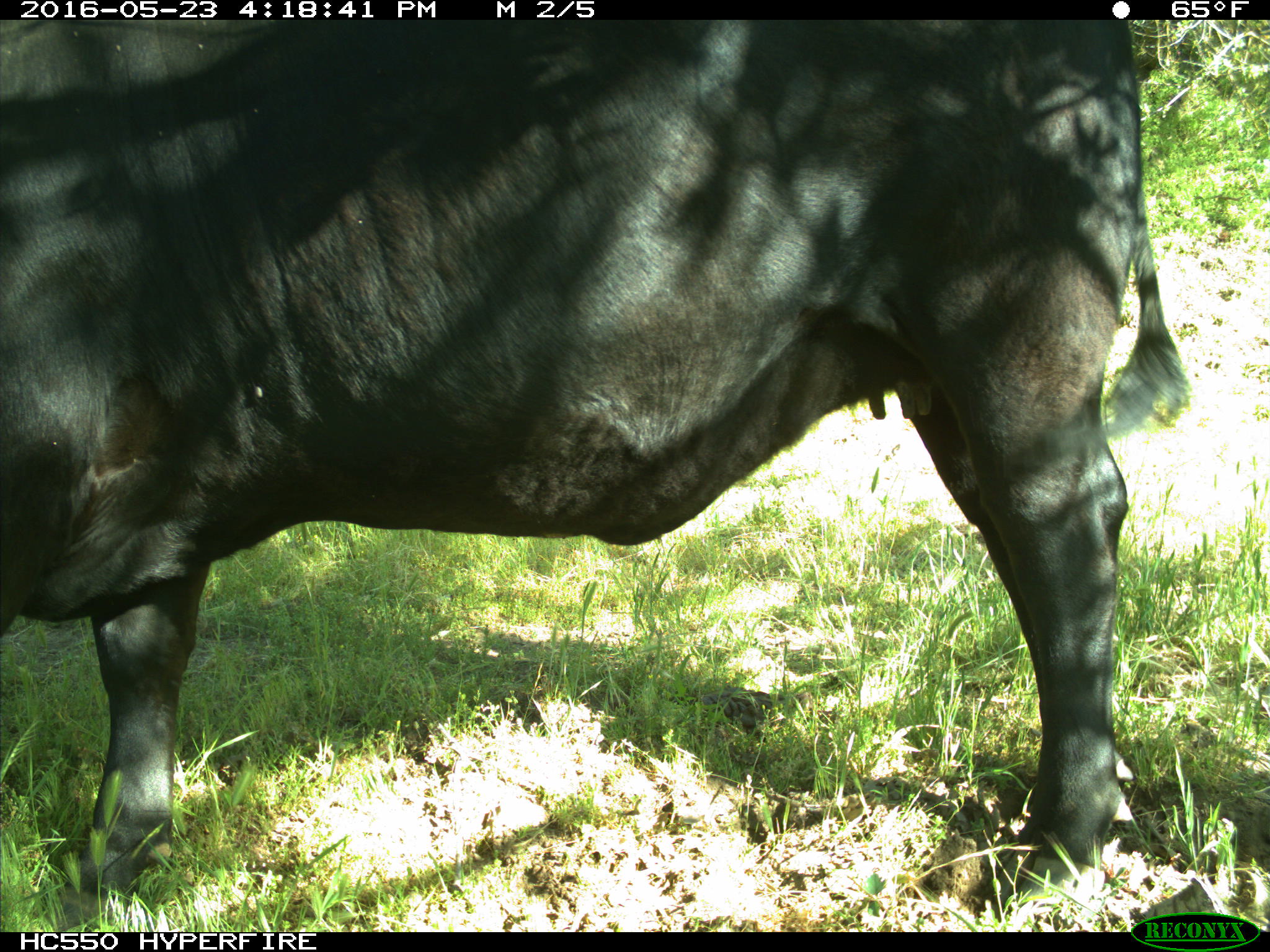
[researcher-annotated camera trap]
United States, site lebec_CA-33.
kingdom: Animalia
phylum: Chordata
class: Mammalia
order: Artiodactyla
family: Bovidae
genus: Bos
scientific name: Bos taurus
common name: domestic cow